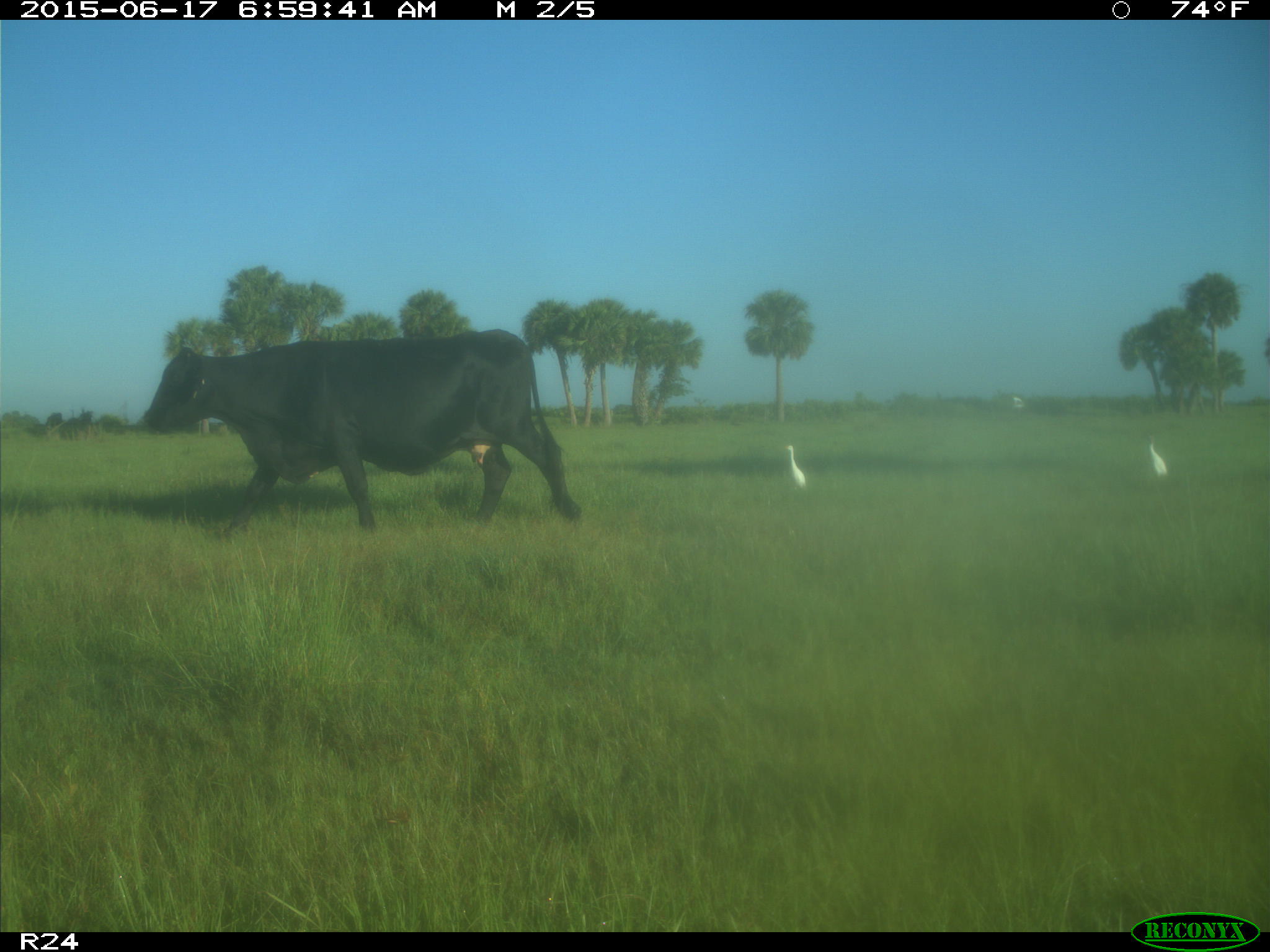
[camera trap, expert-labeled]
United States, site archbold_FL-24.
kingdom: Animalia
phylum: Chordata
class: Mammalia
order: Artiodactyla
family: Bovidae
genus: Bos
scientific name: Bos taurus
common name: domestic cow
Bos taurus (domestic cow).